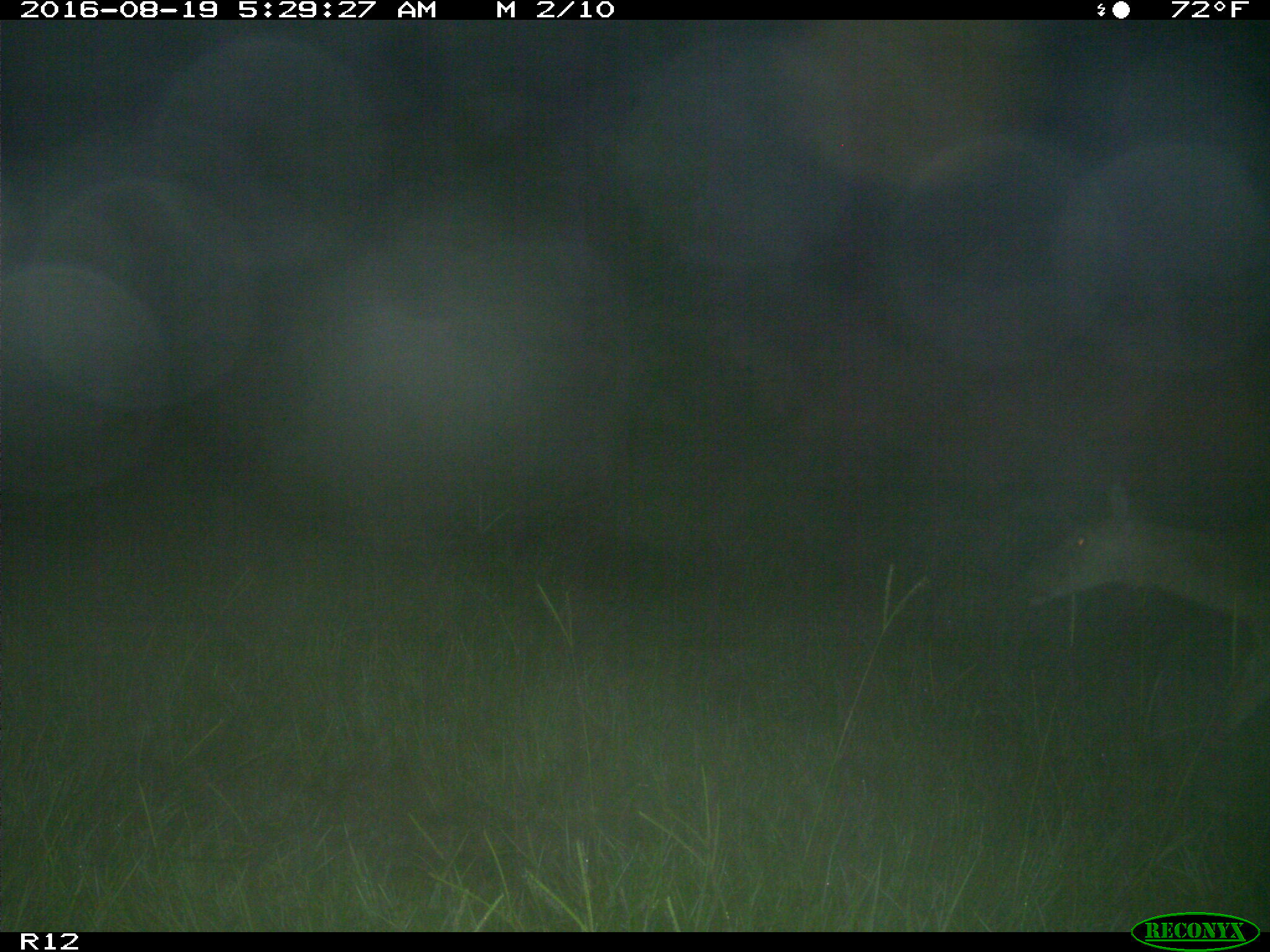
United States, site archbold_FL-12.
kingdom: Animalia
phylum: Chordata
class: Mammalia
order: Artiodactyla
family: Cervidae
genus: Odocoileus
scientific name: Odocoileus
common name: deer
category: unidentified deer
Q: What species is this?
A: Unidentified deer (deer) (Odocoileus).